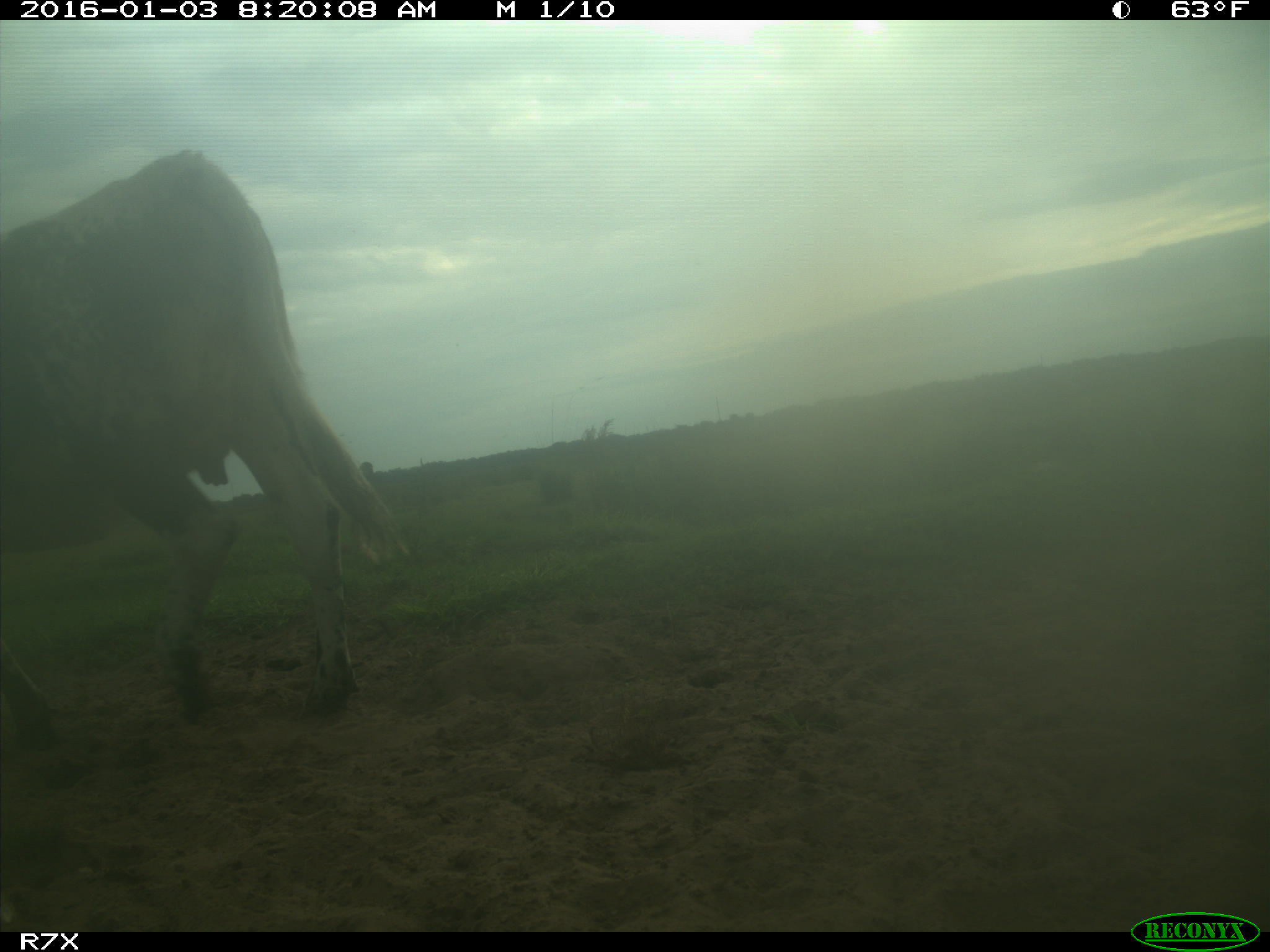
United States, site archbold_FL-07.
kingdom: Animalia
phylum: Chordata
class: Mammalia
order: Artiodactyla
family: Bovidae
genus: Bos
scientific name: Bos taurus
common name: domestic cow